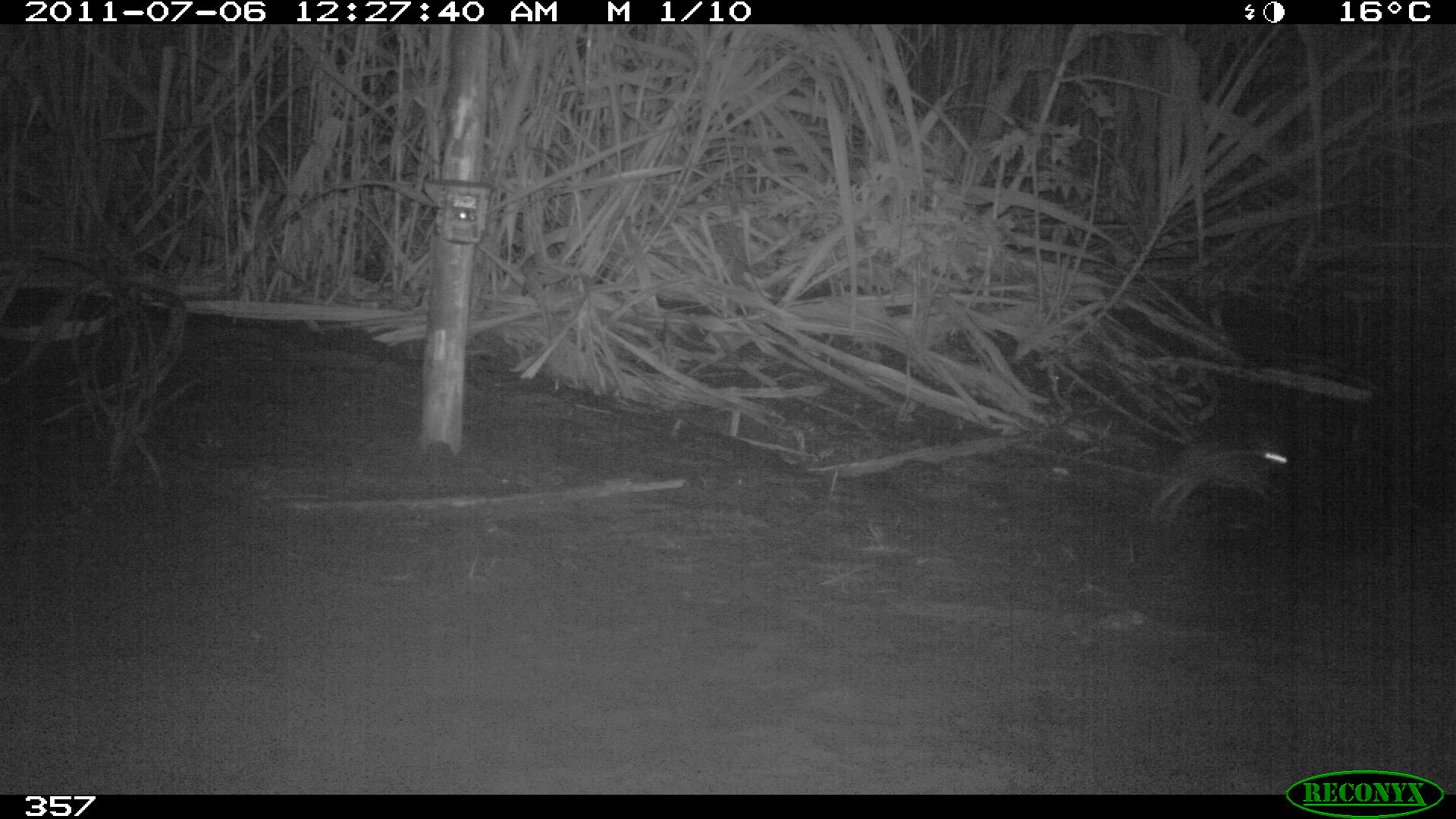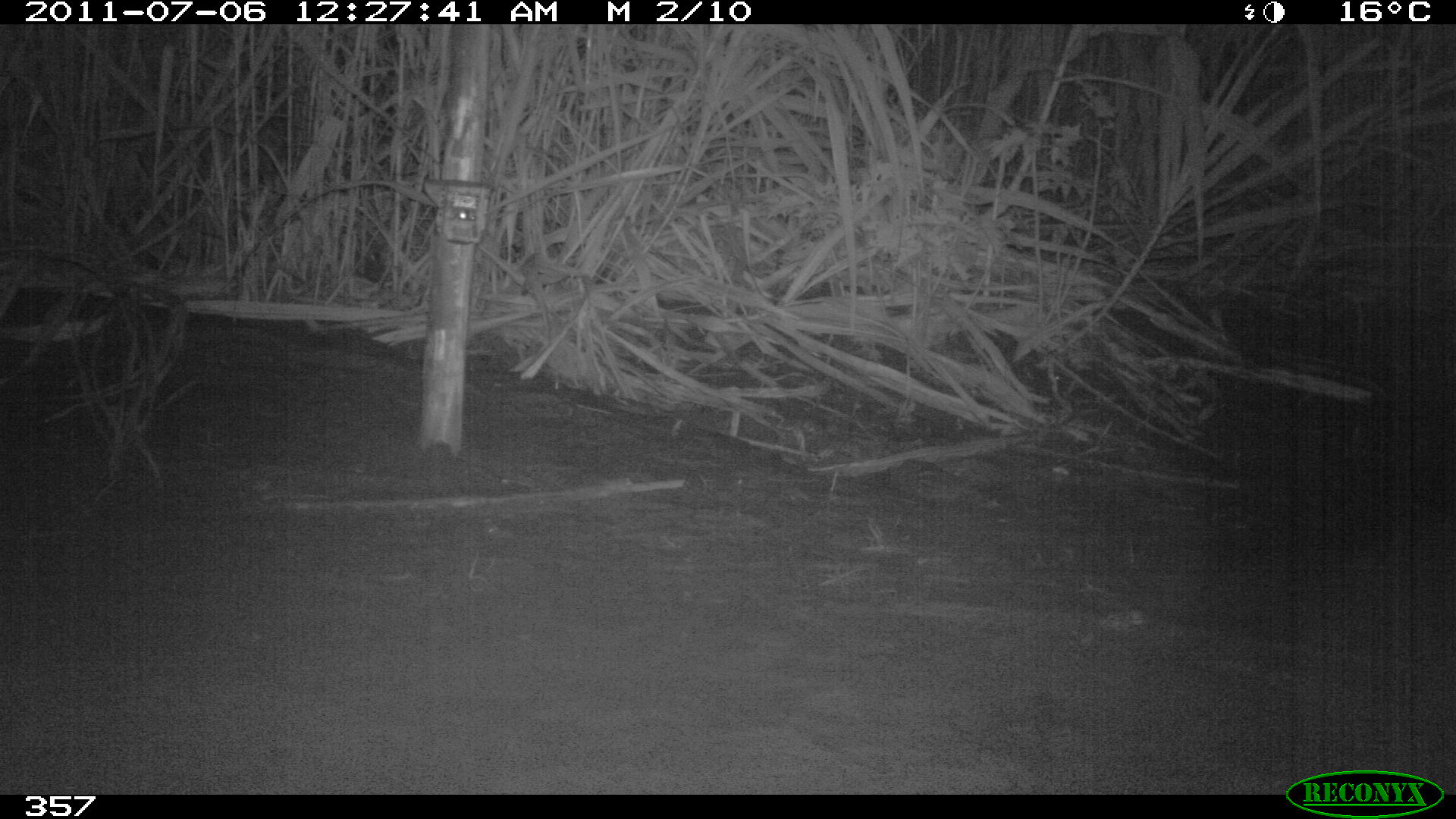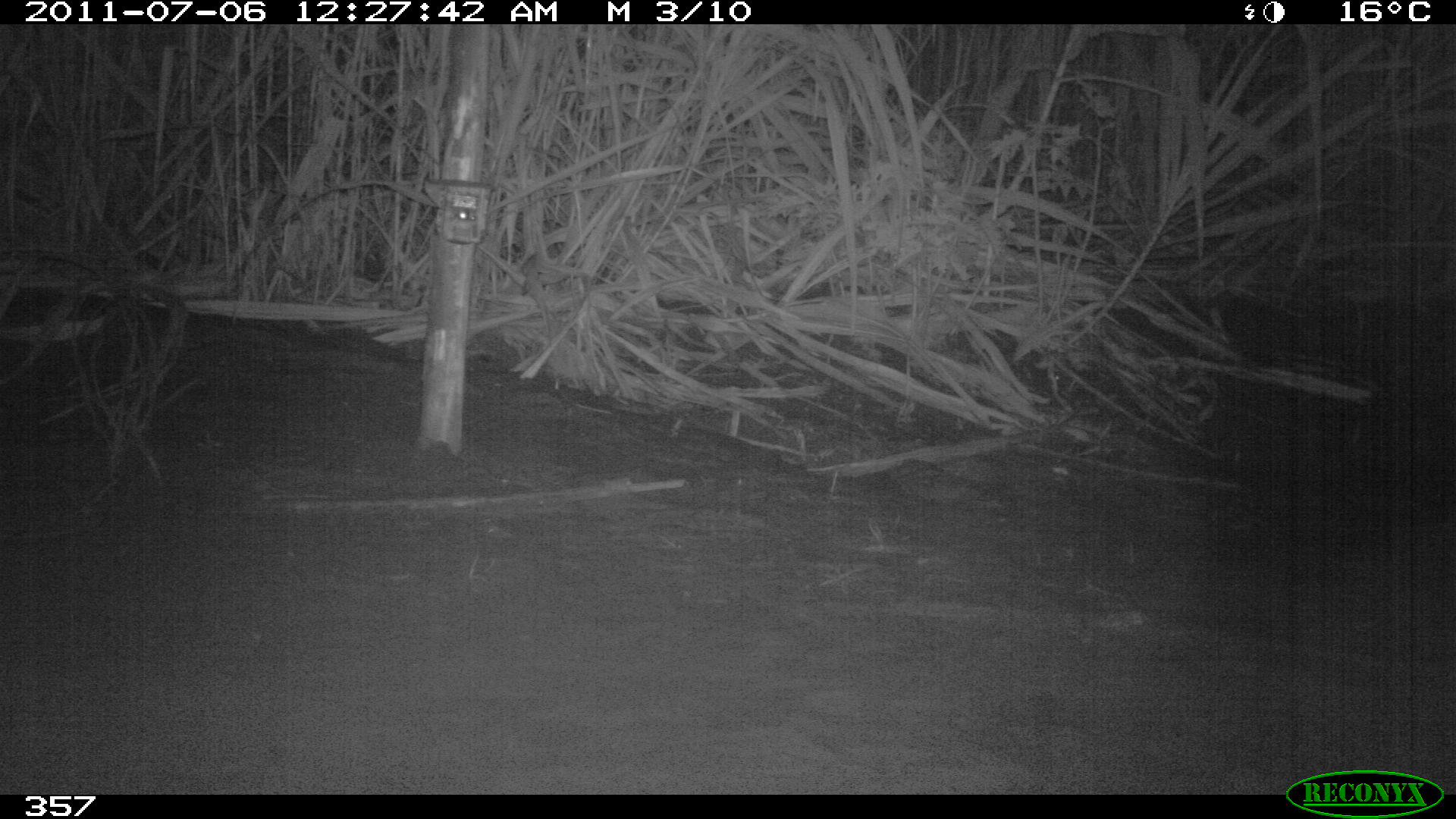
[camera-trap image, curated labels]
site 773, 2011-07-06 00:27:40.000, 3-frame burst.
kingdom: Animalia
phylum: Chordata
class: Mammalia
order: Rodentia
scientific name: Rodentia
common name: rodents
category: unknown rodent